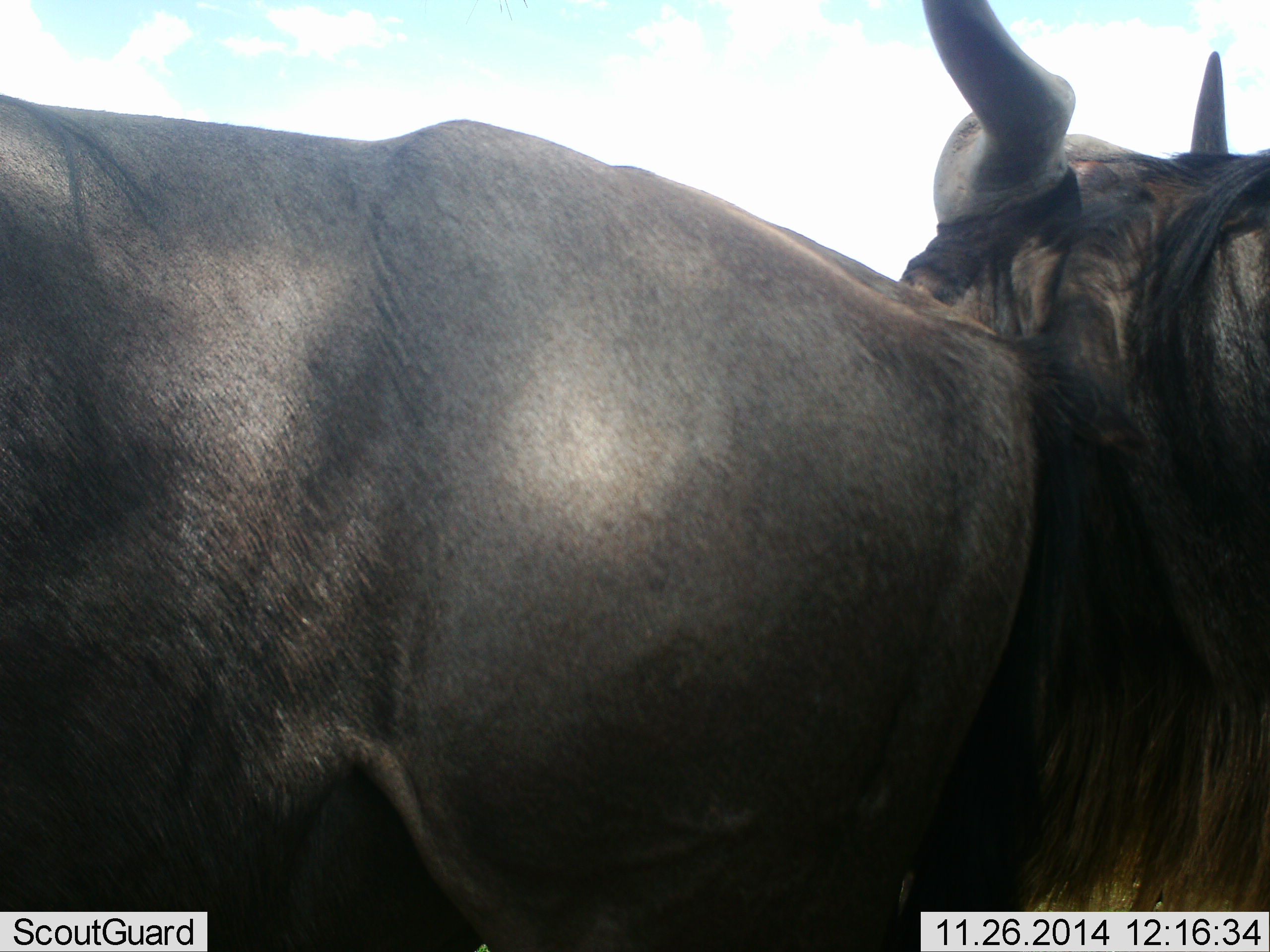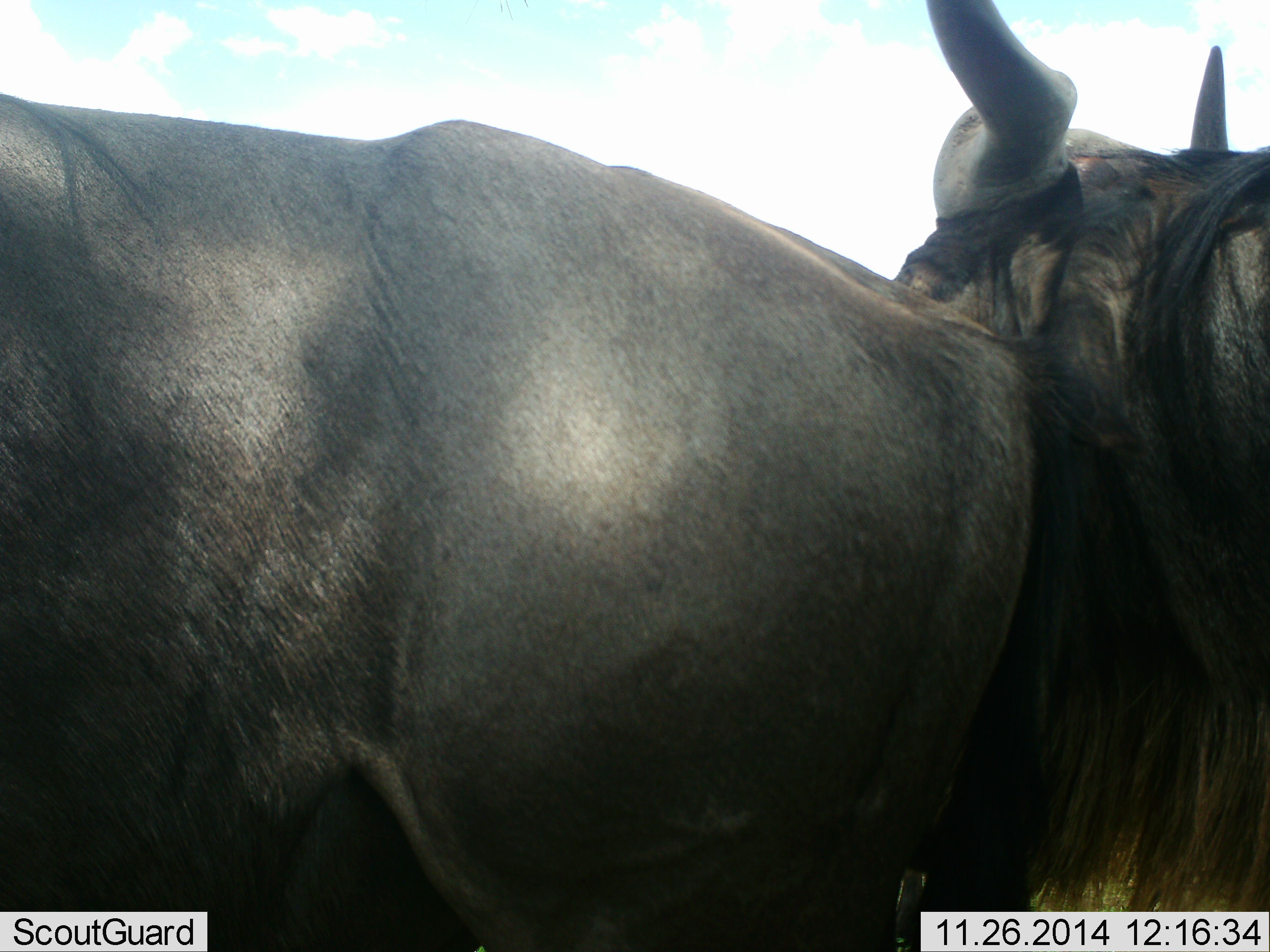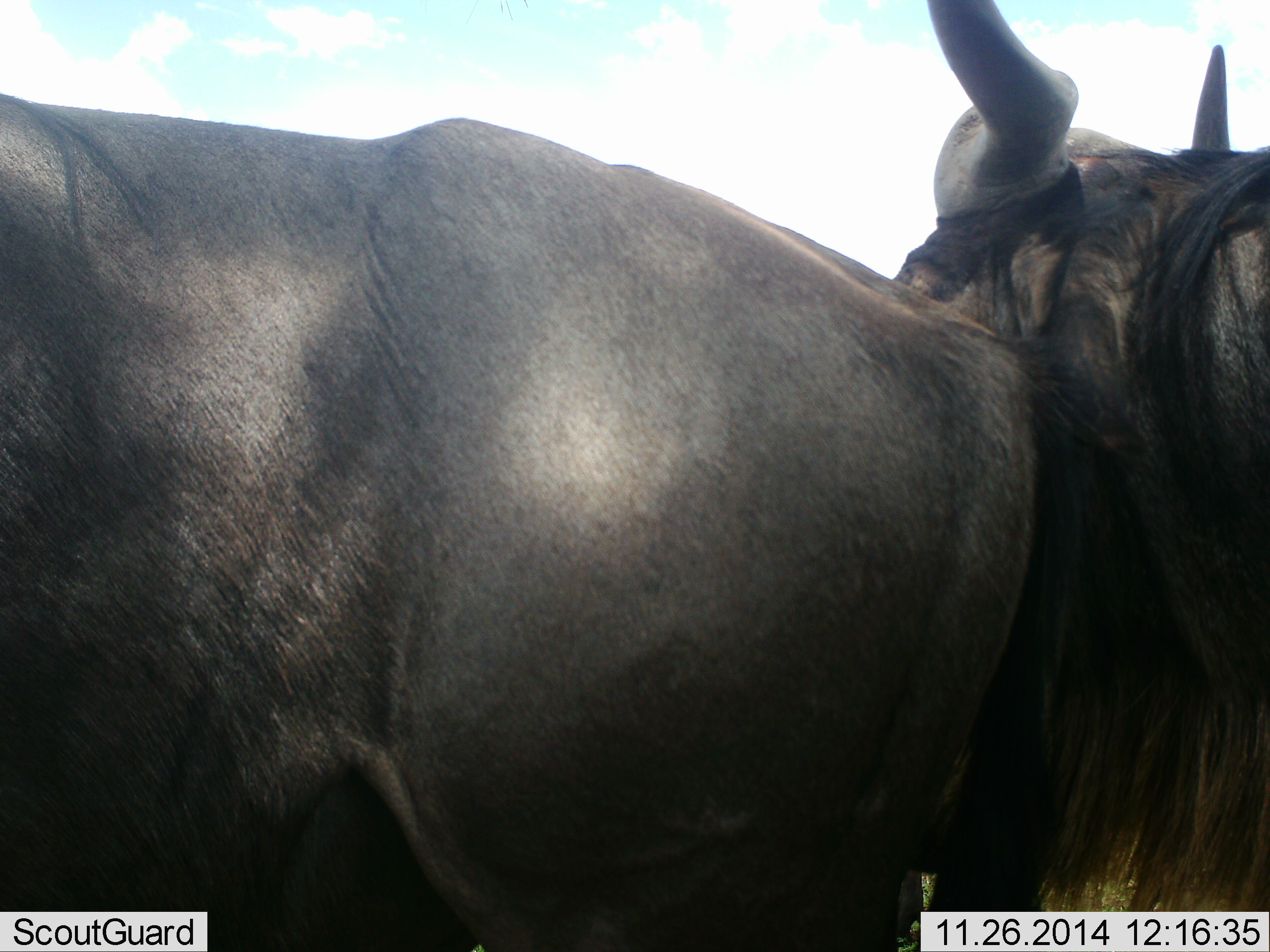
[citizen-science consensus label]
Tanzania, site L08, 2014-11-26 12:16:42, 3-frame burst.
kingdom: Animalia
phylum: Chordata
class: Mammalia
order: Artiodactyla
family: Bovidae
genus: Connochaetes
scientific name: Connochaetes taurinus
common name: blue wildebeest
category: wildebeest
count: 2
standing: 80%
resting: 0%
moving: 10%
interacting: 20%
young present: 0%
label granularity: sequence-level